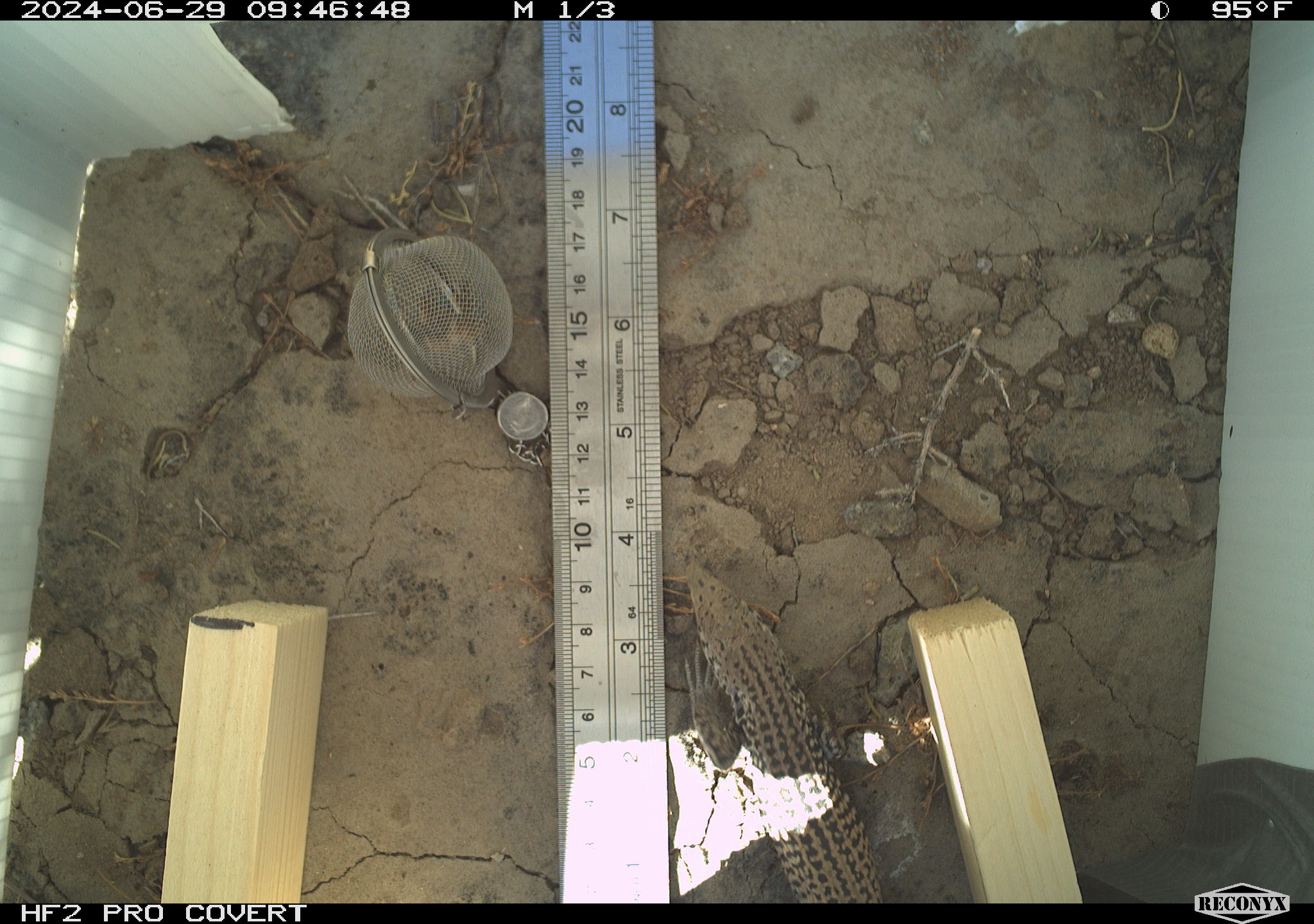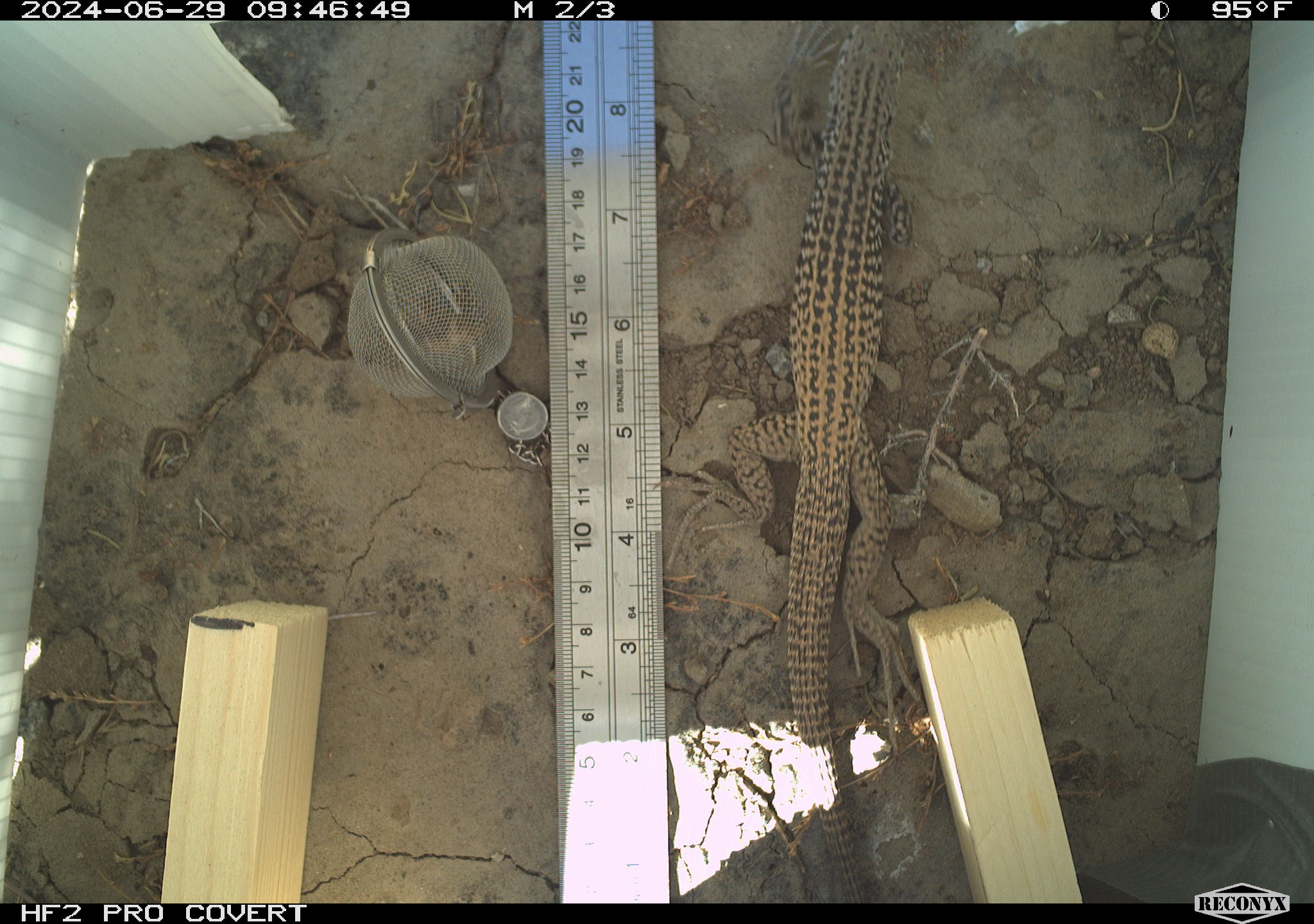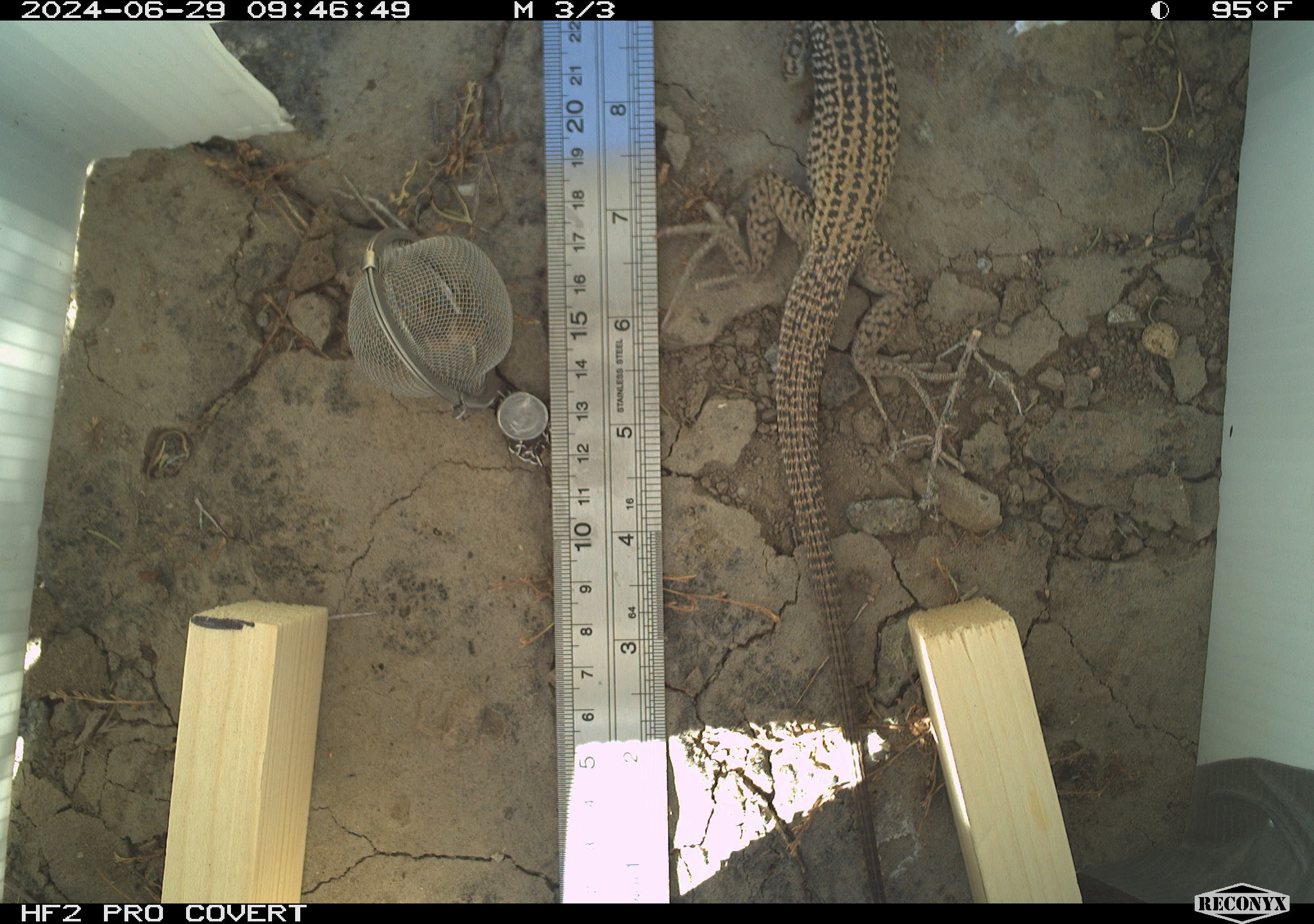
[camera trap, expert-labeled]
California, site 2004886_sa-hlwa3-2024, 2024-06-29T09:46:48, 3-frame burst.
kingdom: Animalia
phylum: Chordata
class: Reptilia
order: Squamata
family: Teiidae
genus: Aspidoscelis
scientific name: Aspidoscelis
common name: whiptail lizards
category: aspidoscelis species